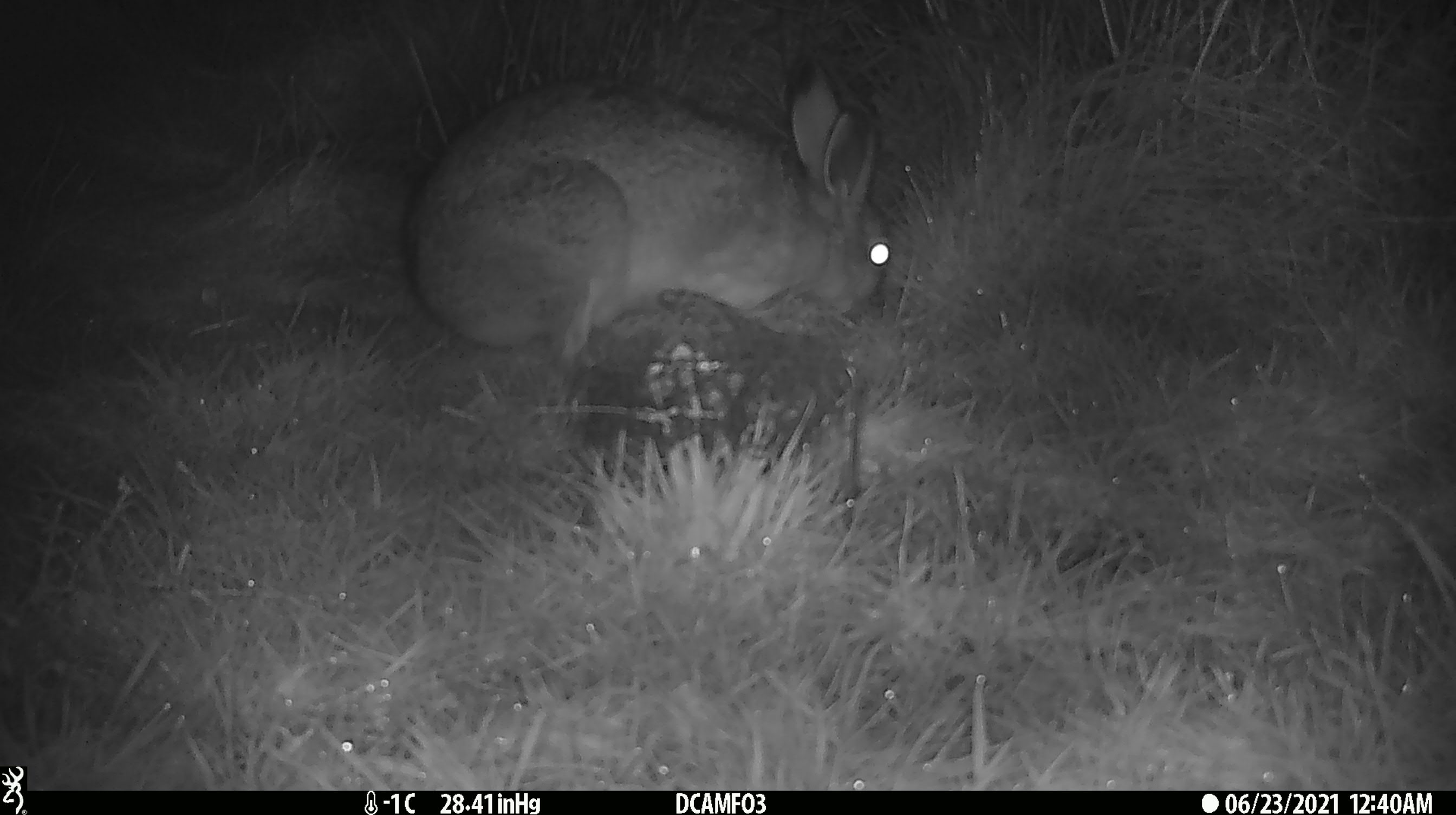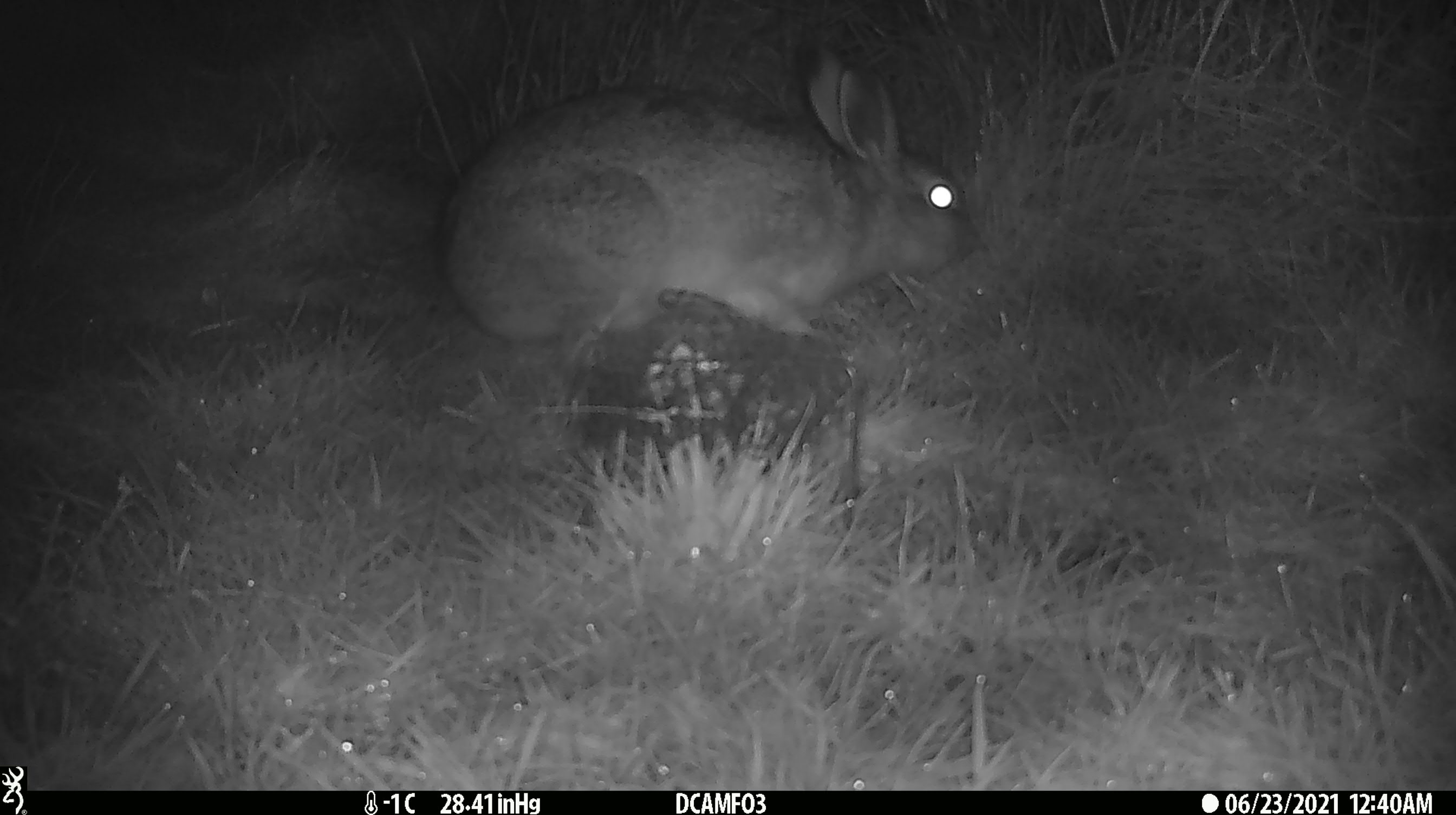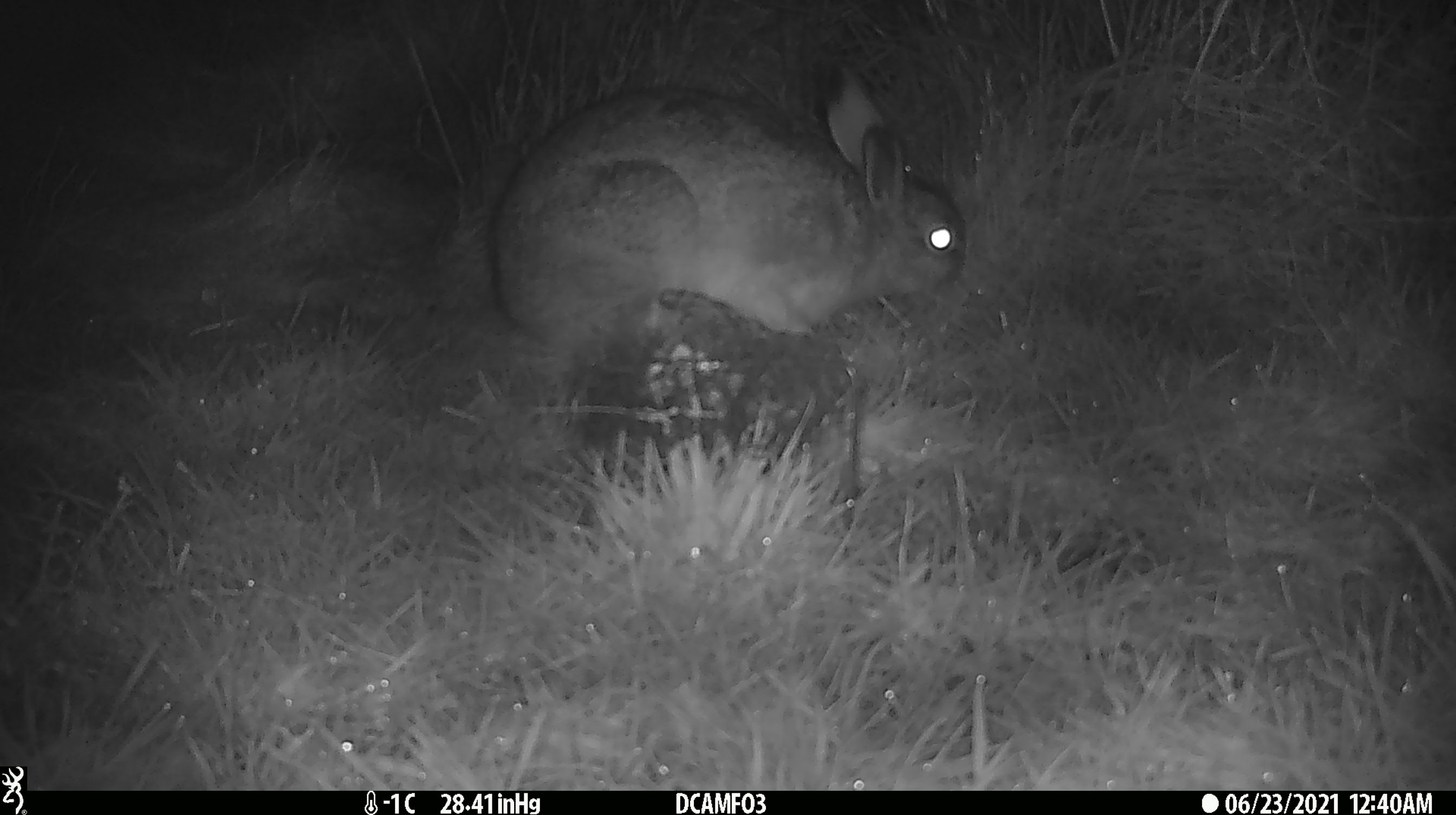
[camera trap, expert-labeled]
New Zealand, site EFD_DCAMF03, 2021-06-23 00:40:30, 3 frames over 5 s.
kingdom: Animalia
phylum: Chordata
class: Mammalia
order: Lagomorpha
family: Leporidae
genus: Lepus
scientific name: Lepus europaeus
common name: brown hare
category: hare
Hare (brown hare) (Lepus europaeus).